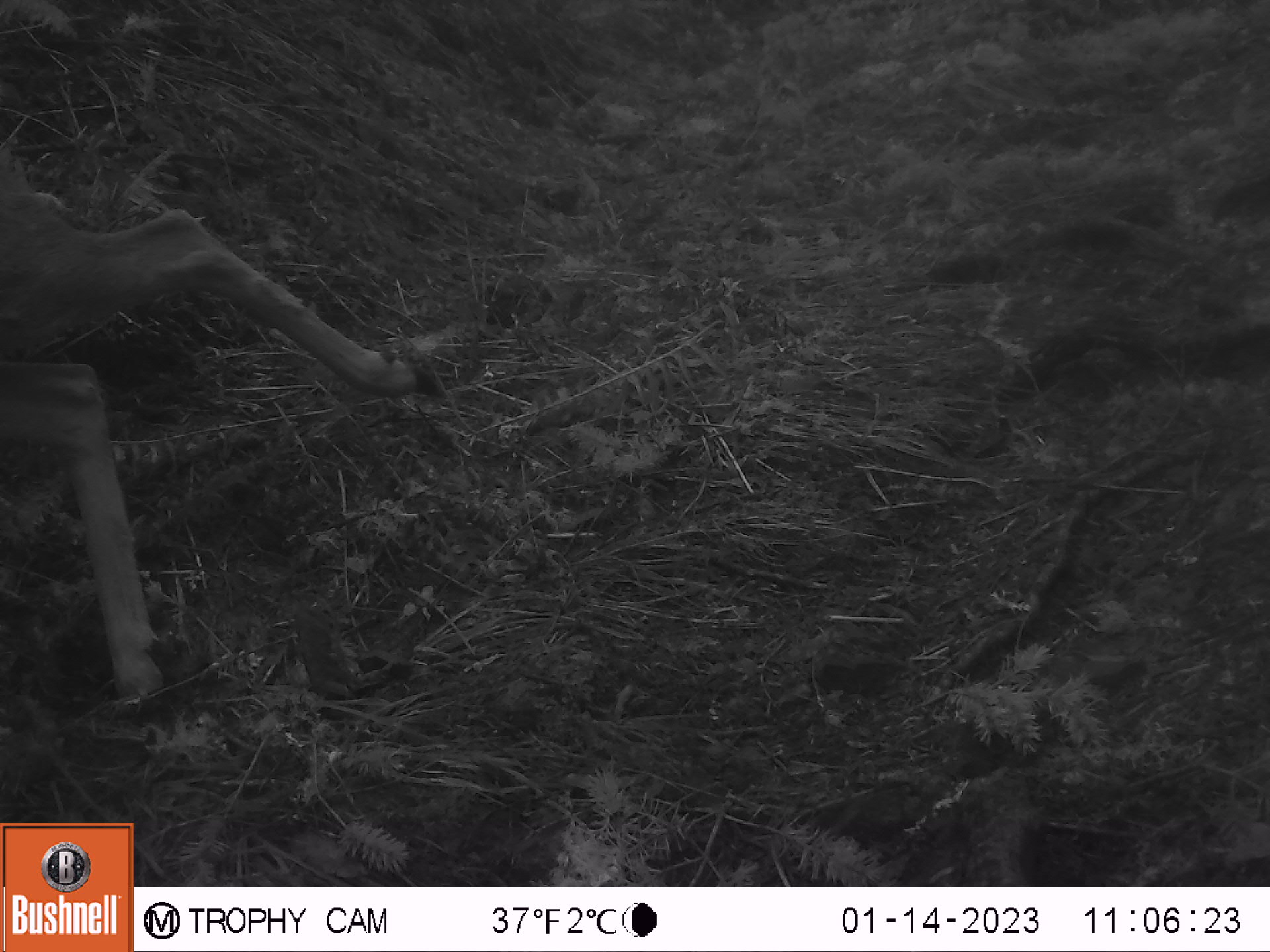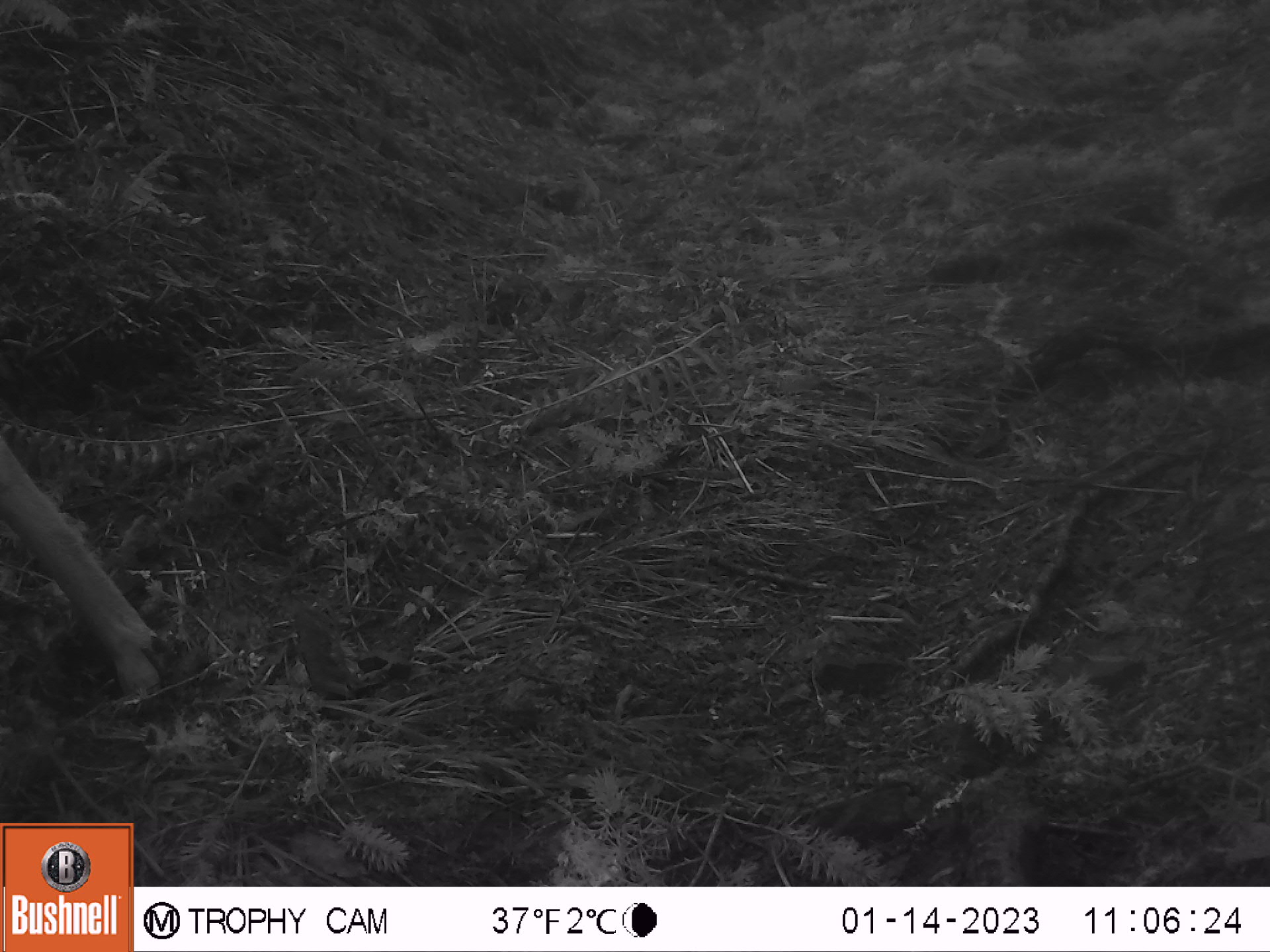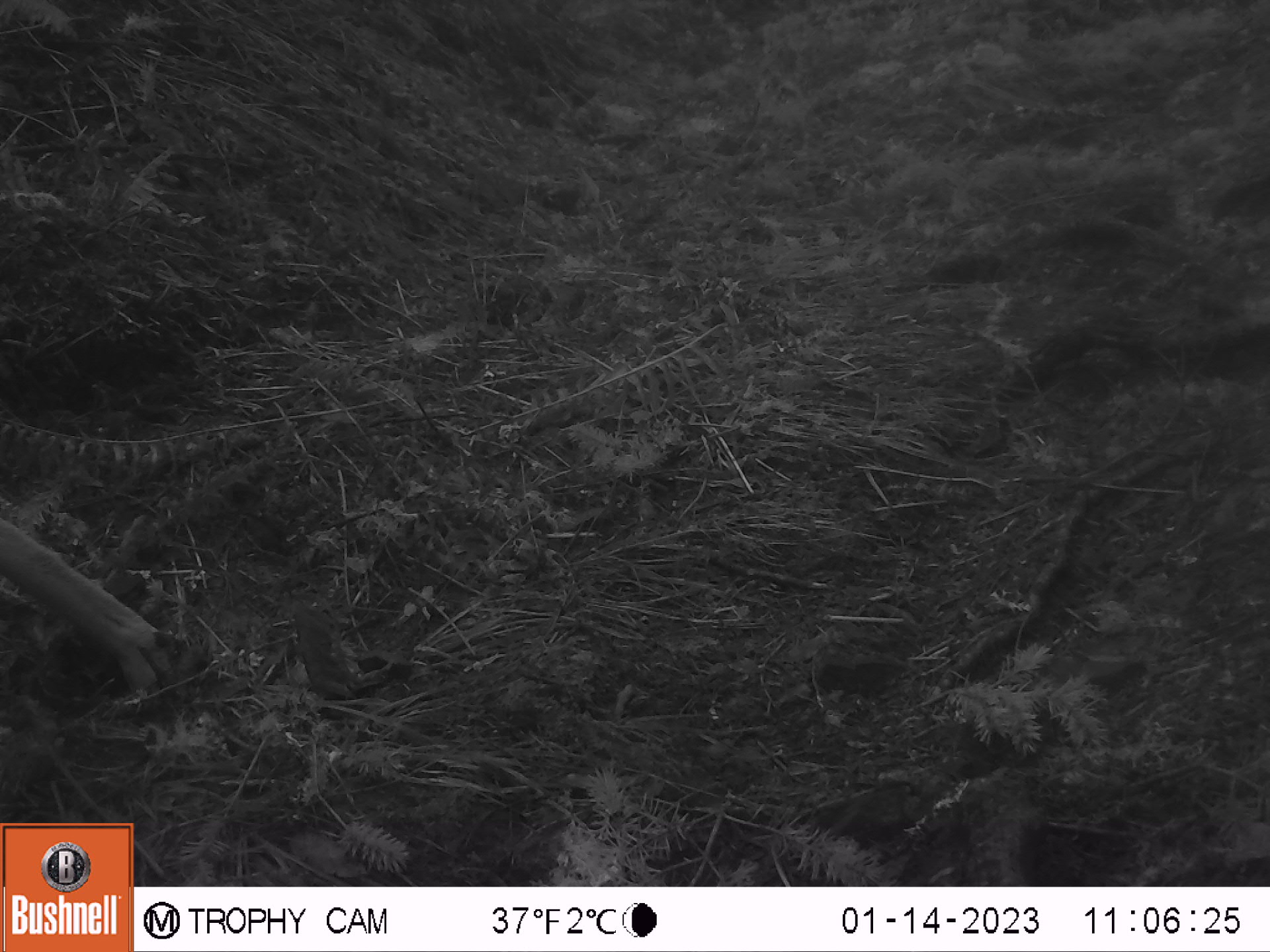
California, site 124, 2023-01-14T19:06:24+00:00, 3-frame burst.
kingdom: Animalia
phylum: Chordata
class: Mammalia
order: Artiodactyla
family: Cervidae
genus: Odocoileus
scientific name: Odocoileus hemionus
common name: mule deer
Mule deer (Odocoileus hemionus).